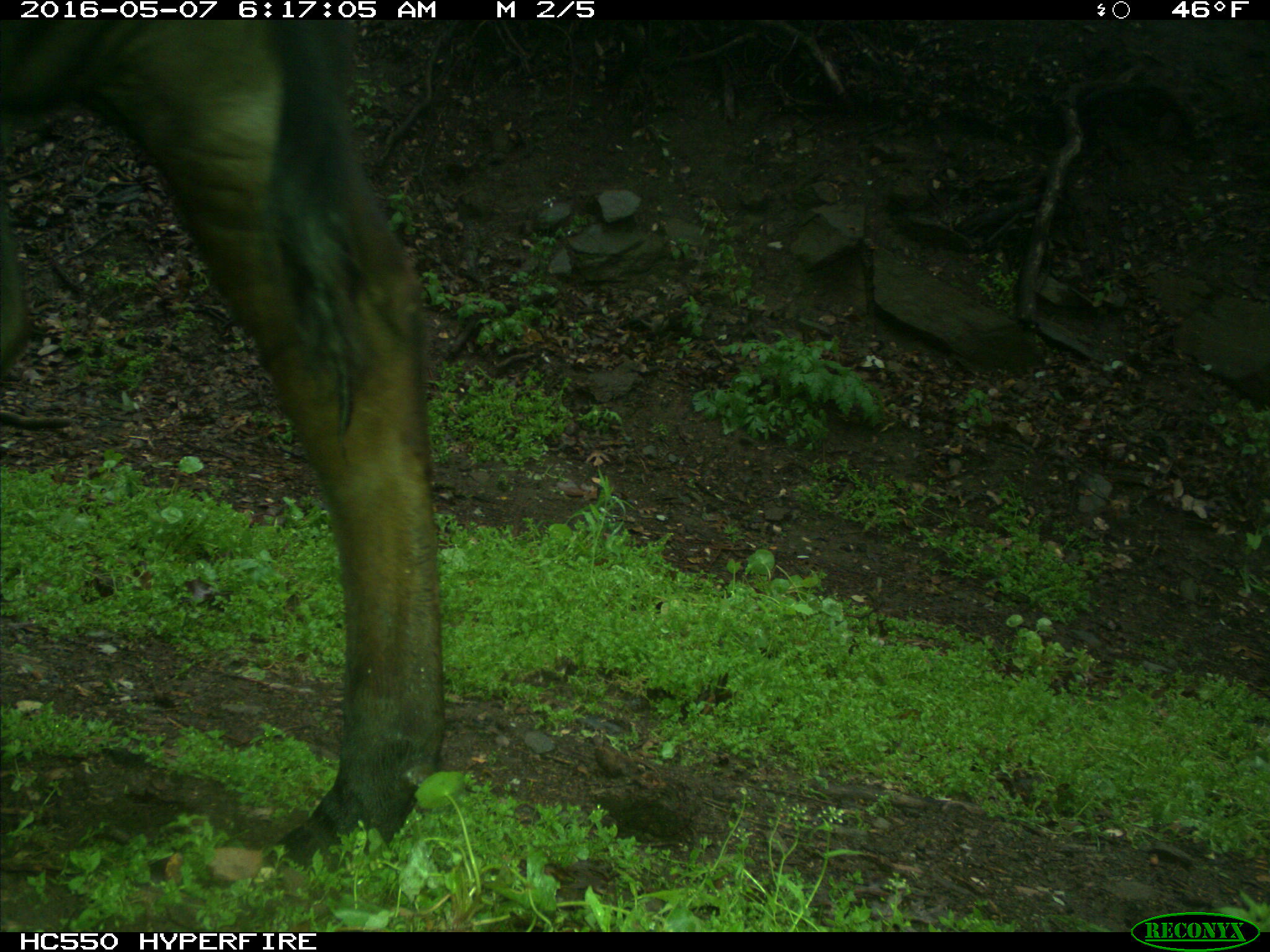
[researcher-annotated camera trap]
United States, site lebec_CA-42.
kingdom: Animalia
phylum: Chordata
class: Mammalia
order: Artiodactyla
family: Bovidae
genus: Bos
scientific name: Bos taurus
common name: domestic cow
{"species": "Bos taurus (domestic cow)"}